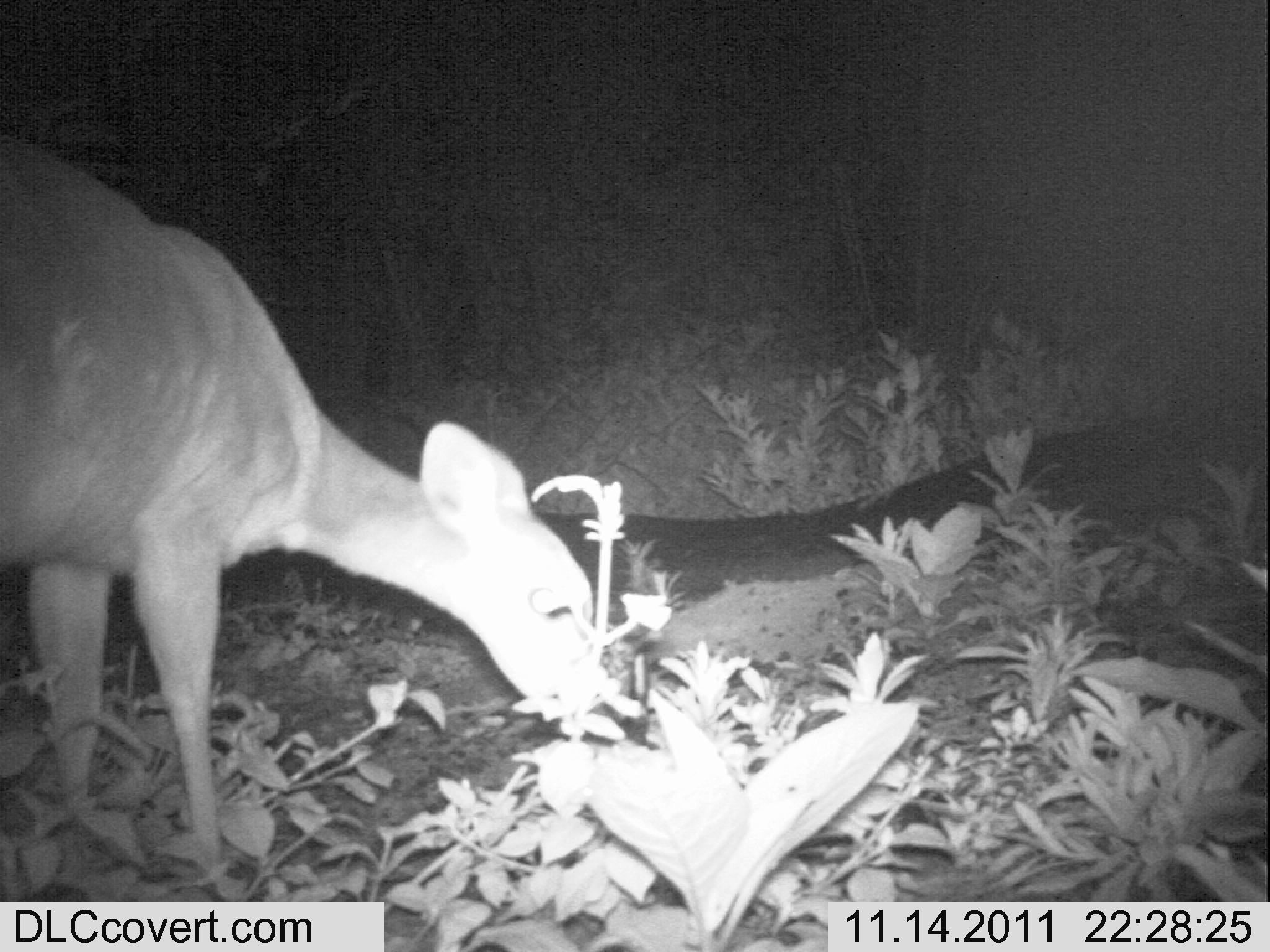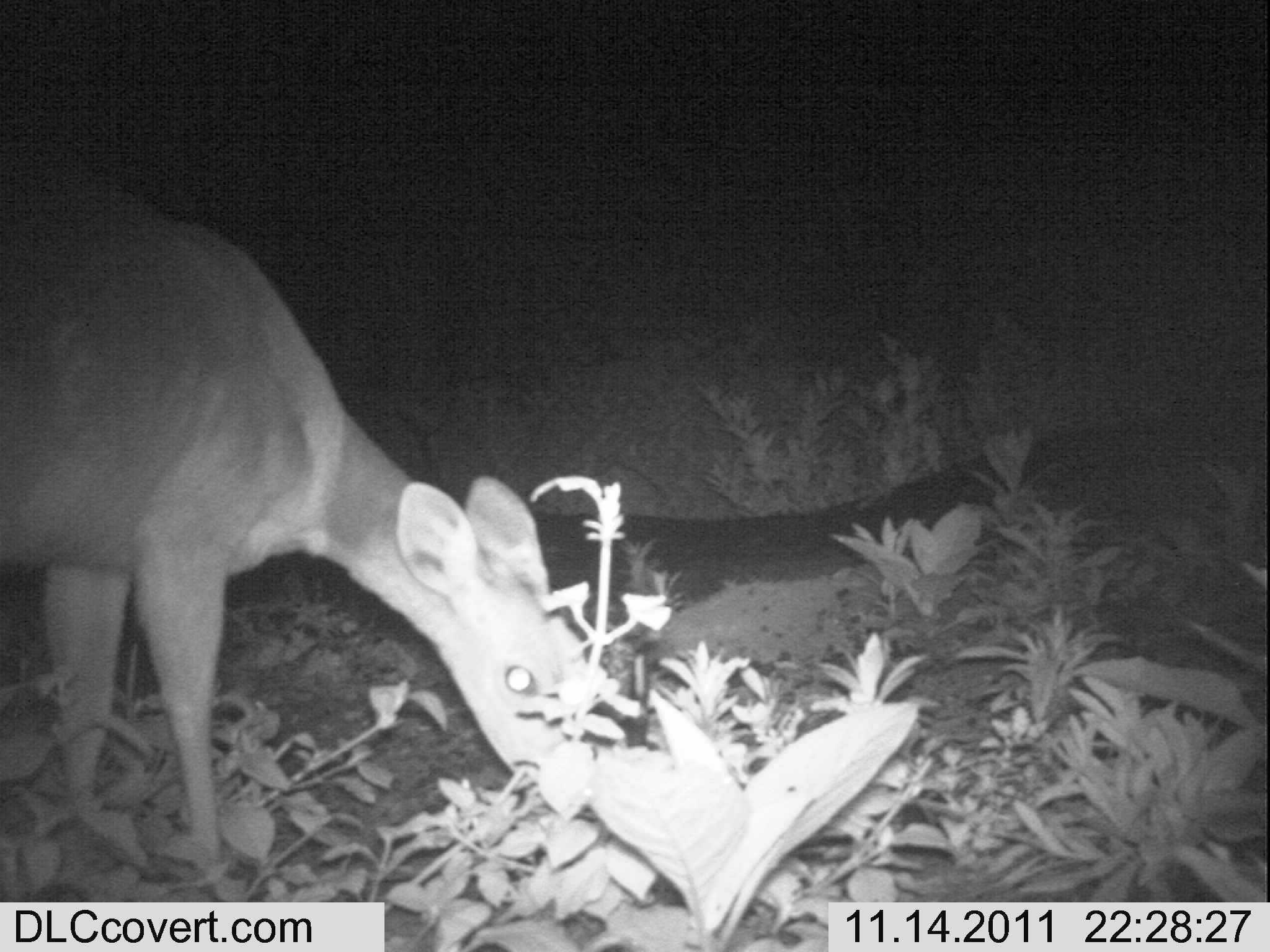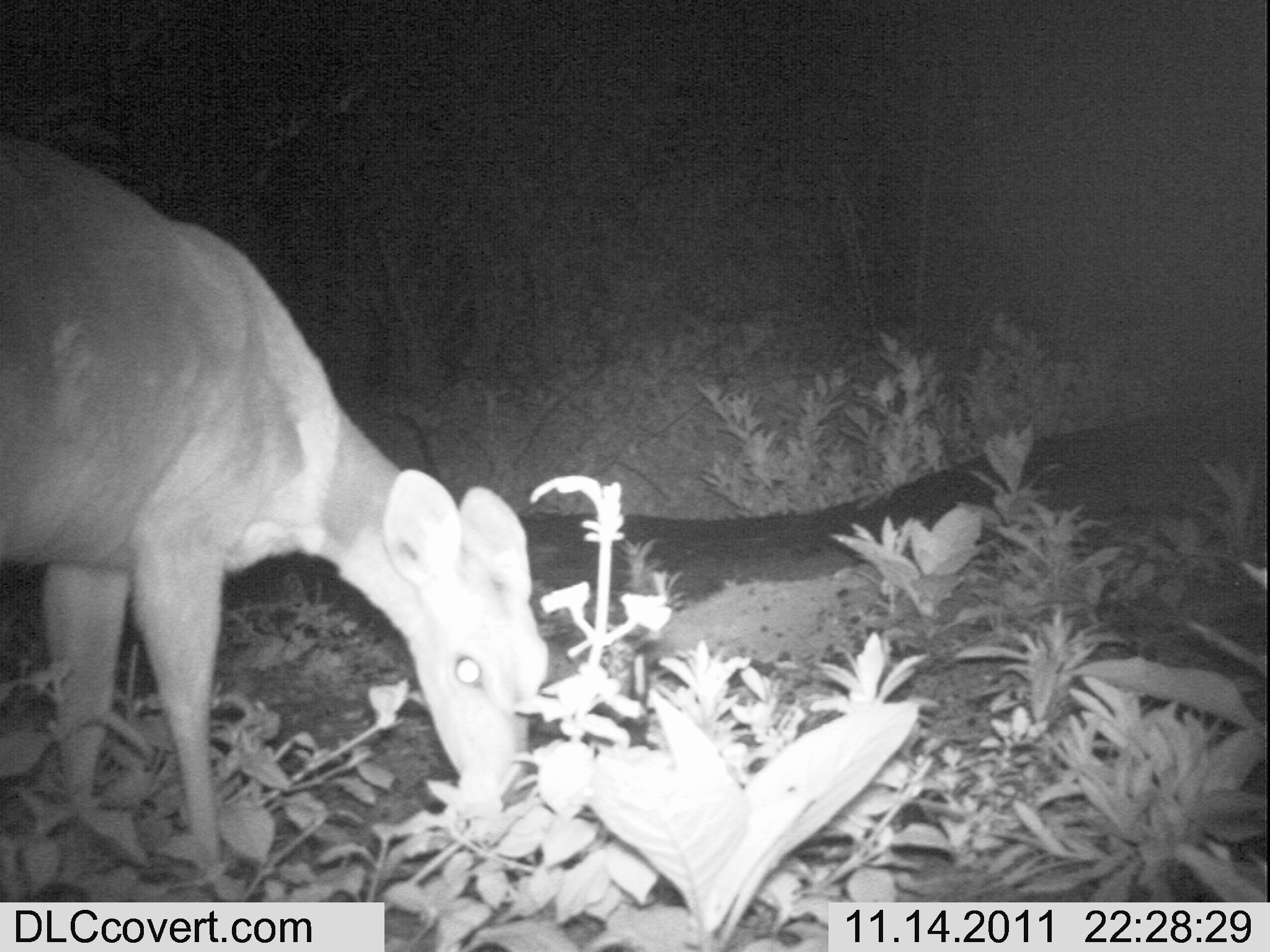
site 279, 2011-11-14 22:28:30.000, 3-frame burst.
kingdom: Animalia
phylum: Chordata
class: Mammalia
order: Artiodactyla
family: Bovidae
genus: Tragelaphus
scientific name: Tragelaphus scriptus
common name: bushbuck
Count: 1.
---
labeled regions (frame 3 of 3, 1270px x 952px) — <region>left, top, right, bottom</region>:
tragelaphus scriptus: <region>0, 133, 551, 902</region>